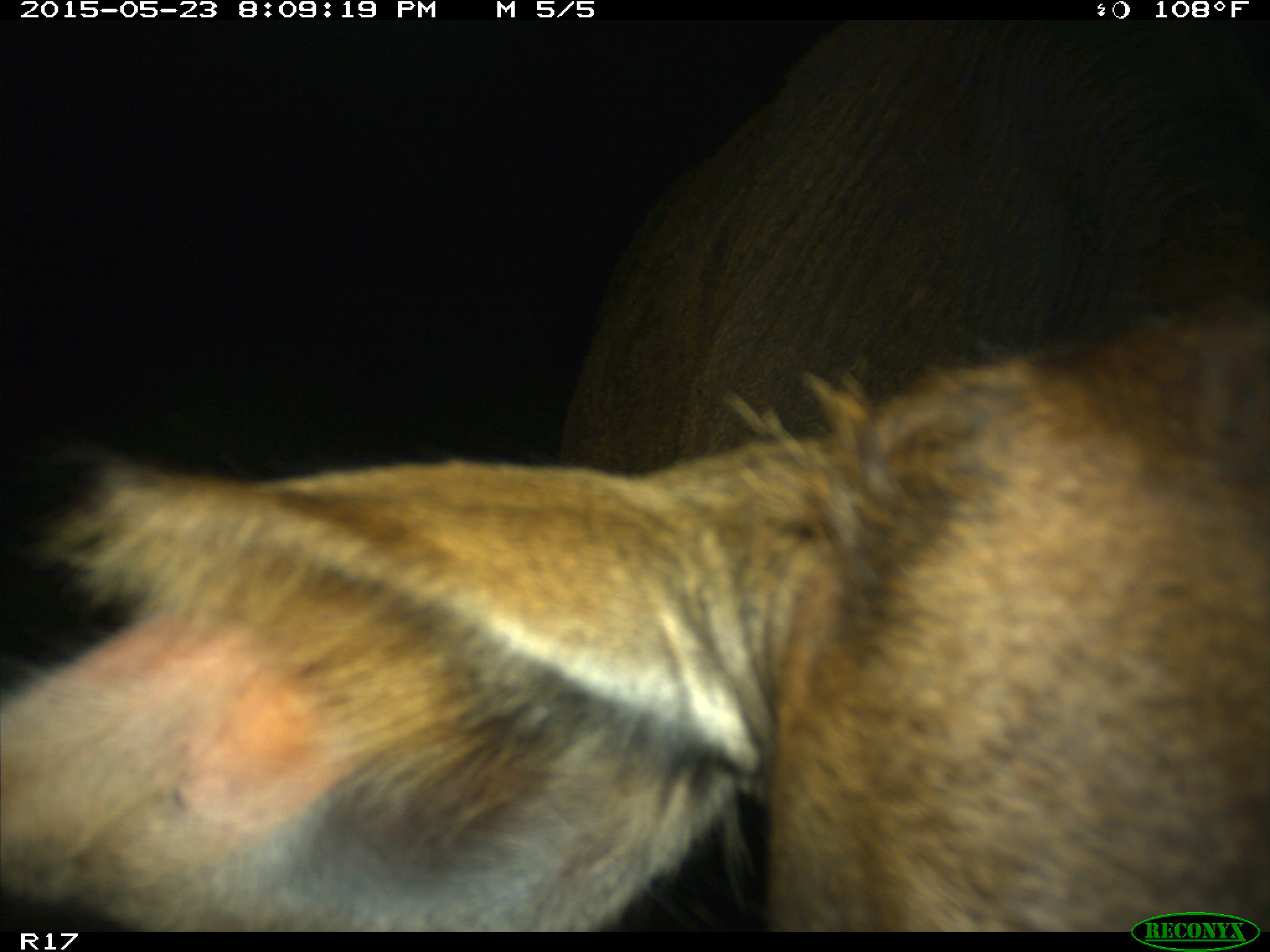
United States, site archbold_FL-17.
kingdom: Animalia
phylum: Chordata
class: Mammalia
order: Artiodactyla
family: Bovidae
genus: Bos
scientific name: Bos taurus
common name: domestic cow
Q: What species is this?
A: Bos taurus (domestic cow).